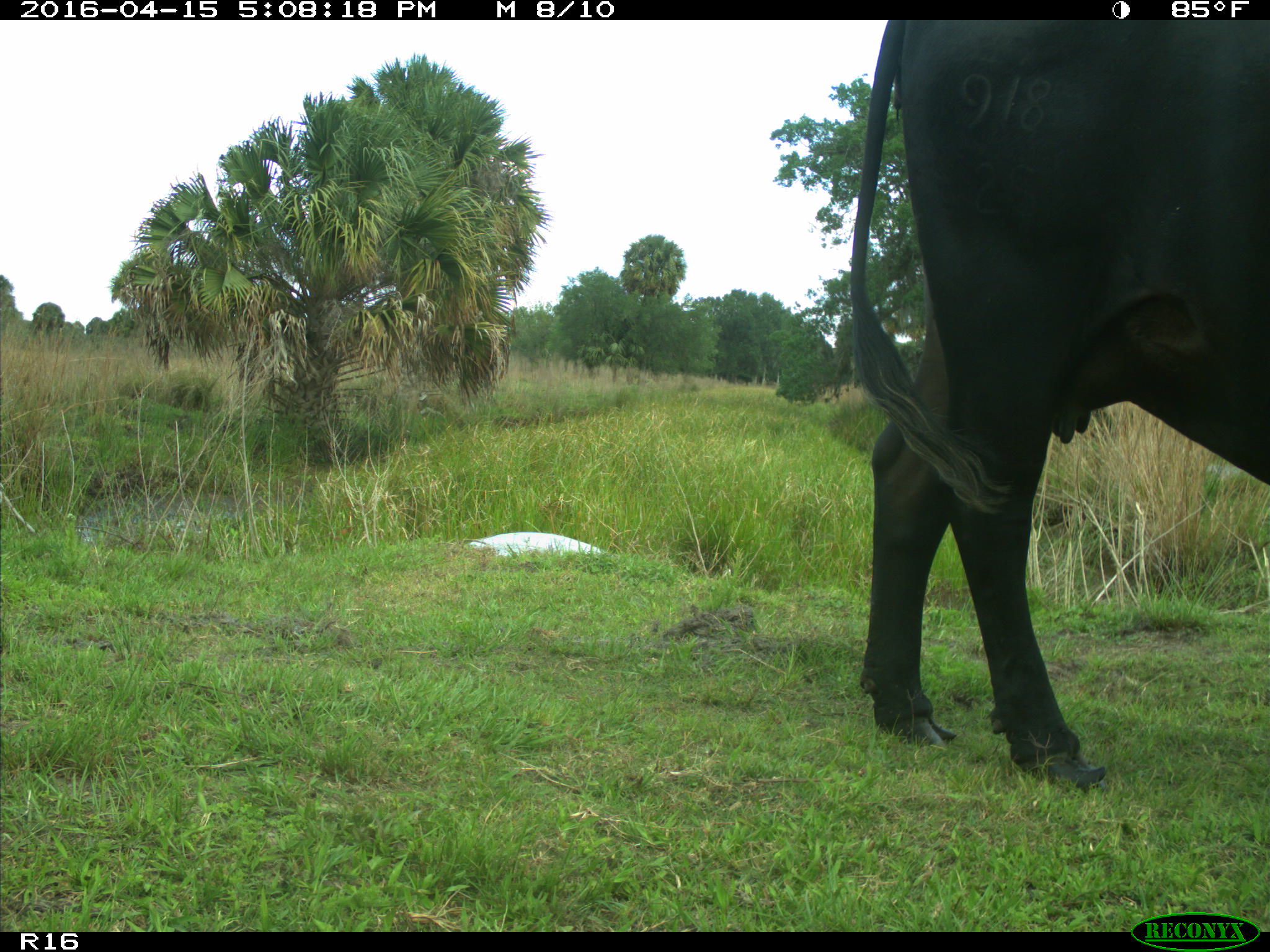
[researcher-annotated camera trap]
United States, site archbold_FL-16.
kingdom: Animalia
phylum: Chordata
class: Mammalia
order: Artiodactyla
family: Bovidae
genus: Bos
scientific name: Bos taurus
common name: domestic cow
Bos taurus (domestic cow).